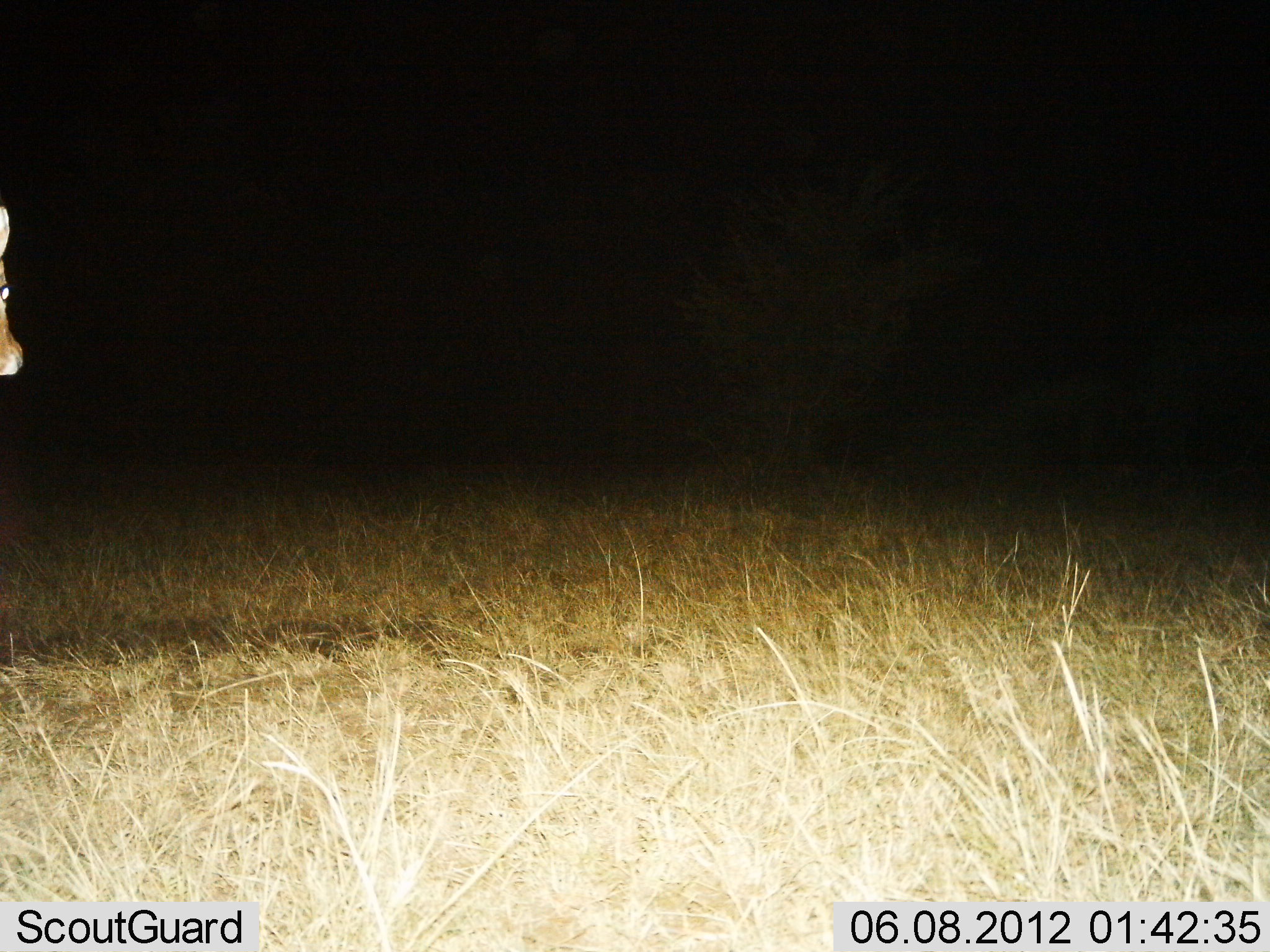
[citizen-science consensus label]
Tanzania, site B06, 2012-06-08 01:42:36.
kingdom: Animalia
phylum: Chordata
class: Mammalia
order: Artiodactyla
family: Bovidae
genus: Redunca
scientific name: Redunca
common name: reedbuck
Reedbuck (Redunca), count 1. Behavior (volunteer vote fractions): standing 80%, resting 0%, moving 20%, interacting 0%. Young present (vote fraction): 0%. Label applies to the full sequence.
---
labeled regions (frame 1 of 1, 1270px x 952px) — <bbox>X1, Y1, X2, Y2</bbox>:
animal: <bbox>0, 207, 26, 375</bbox>